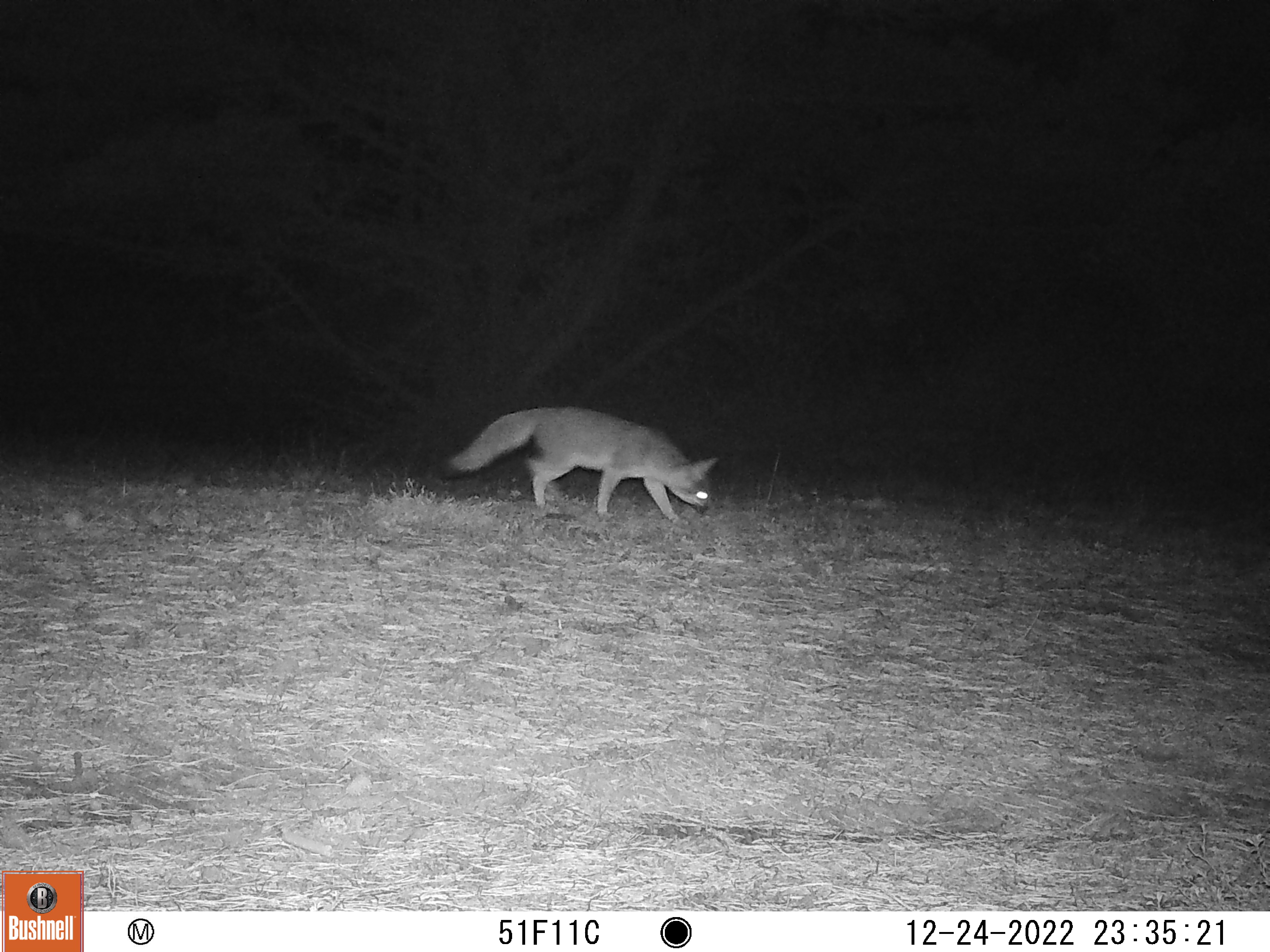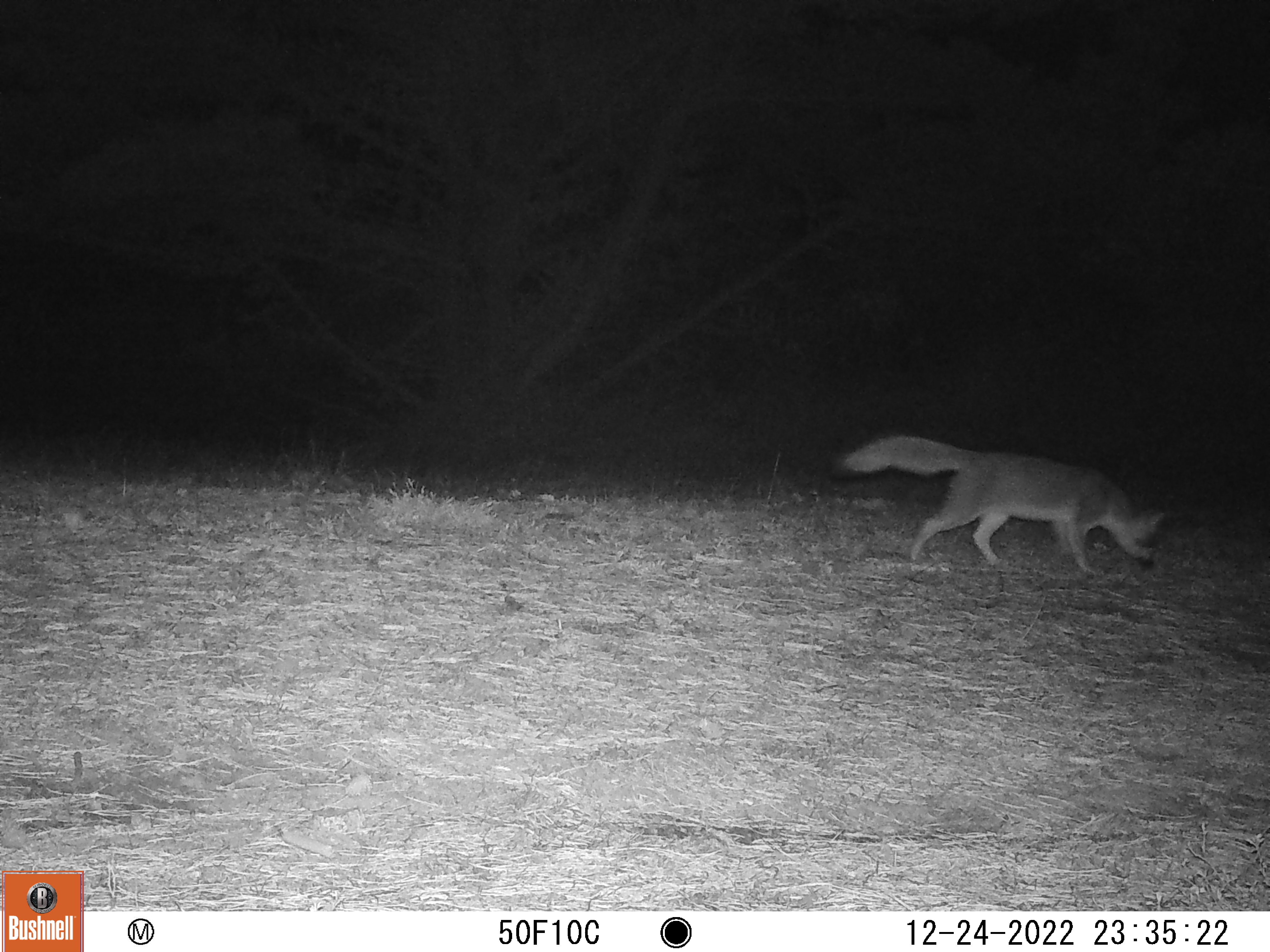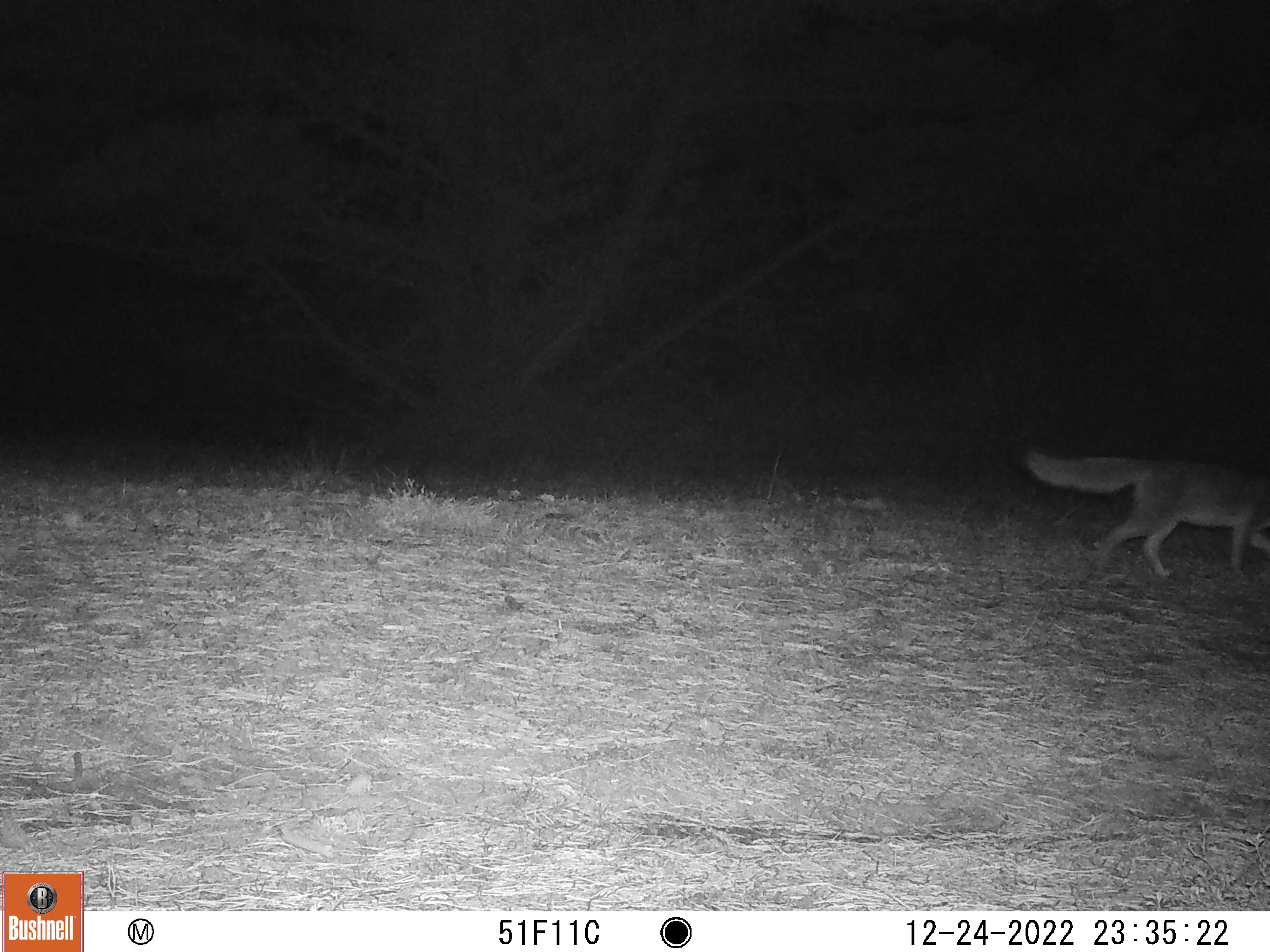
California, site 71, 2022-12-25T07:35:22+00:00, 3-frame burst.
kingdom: Animalia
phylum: Chordata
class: Mammalia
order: Carnivora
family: Canidae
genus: Urocyon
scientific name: Urocyon cinereoargenteus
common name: gray fox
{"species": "gray fox (Urocyon cinereoargenteus)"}